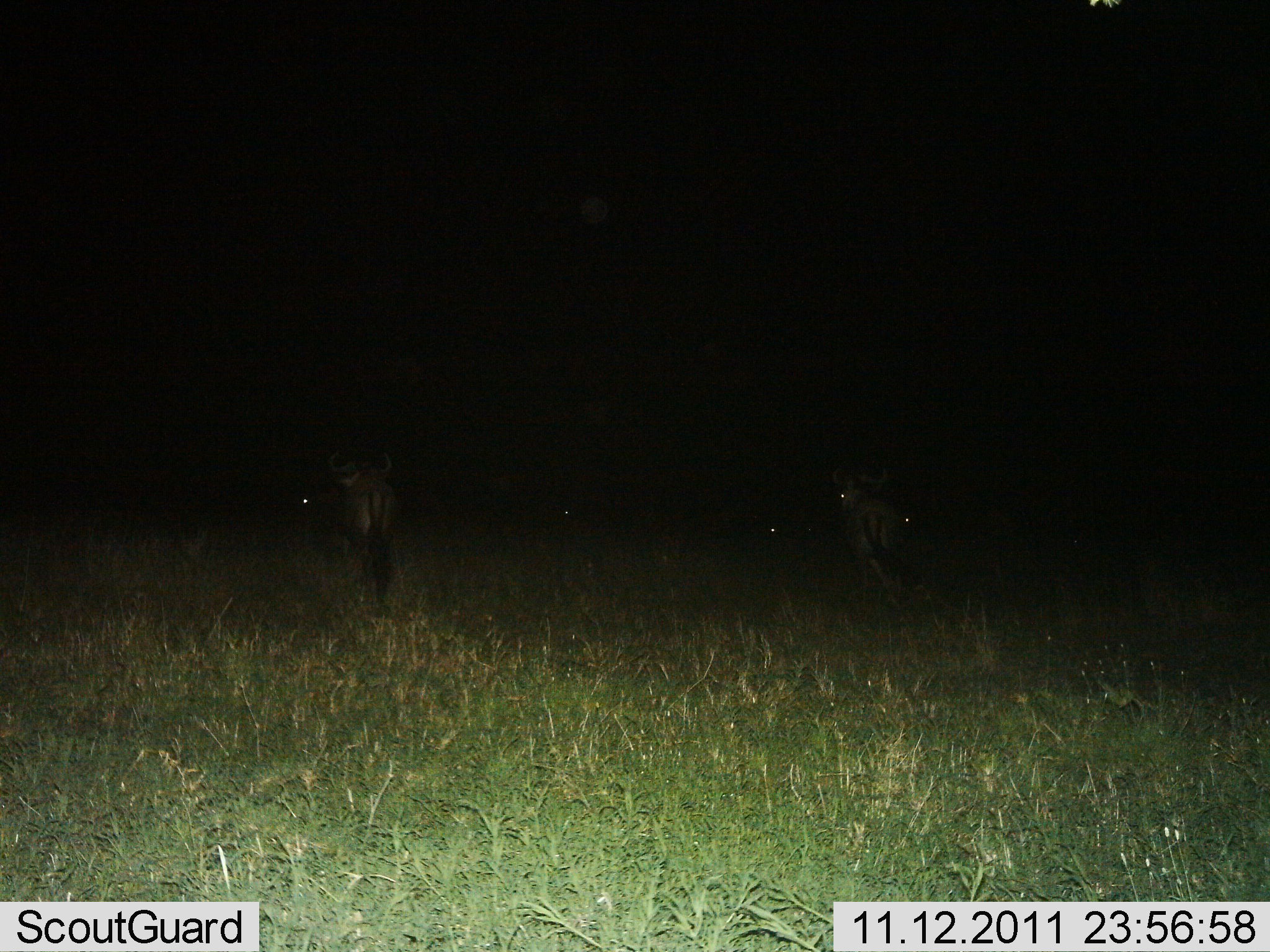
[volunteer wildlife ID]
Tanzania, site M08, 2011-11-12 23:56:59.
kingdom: Animalia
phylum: Chordata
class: Mammalia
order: Artiodactyla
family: Bovidae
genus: Connochaetes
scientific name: Connochaetes taurinus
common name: blue wildebeest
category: wildebeest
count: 4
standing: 40%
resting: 10%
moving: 70%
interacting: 0%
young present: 0%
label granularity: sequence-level